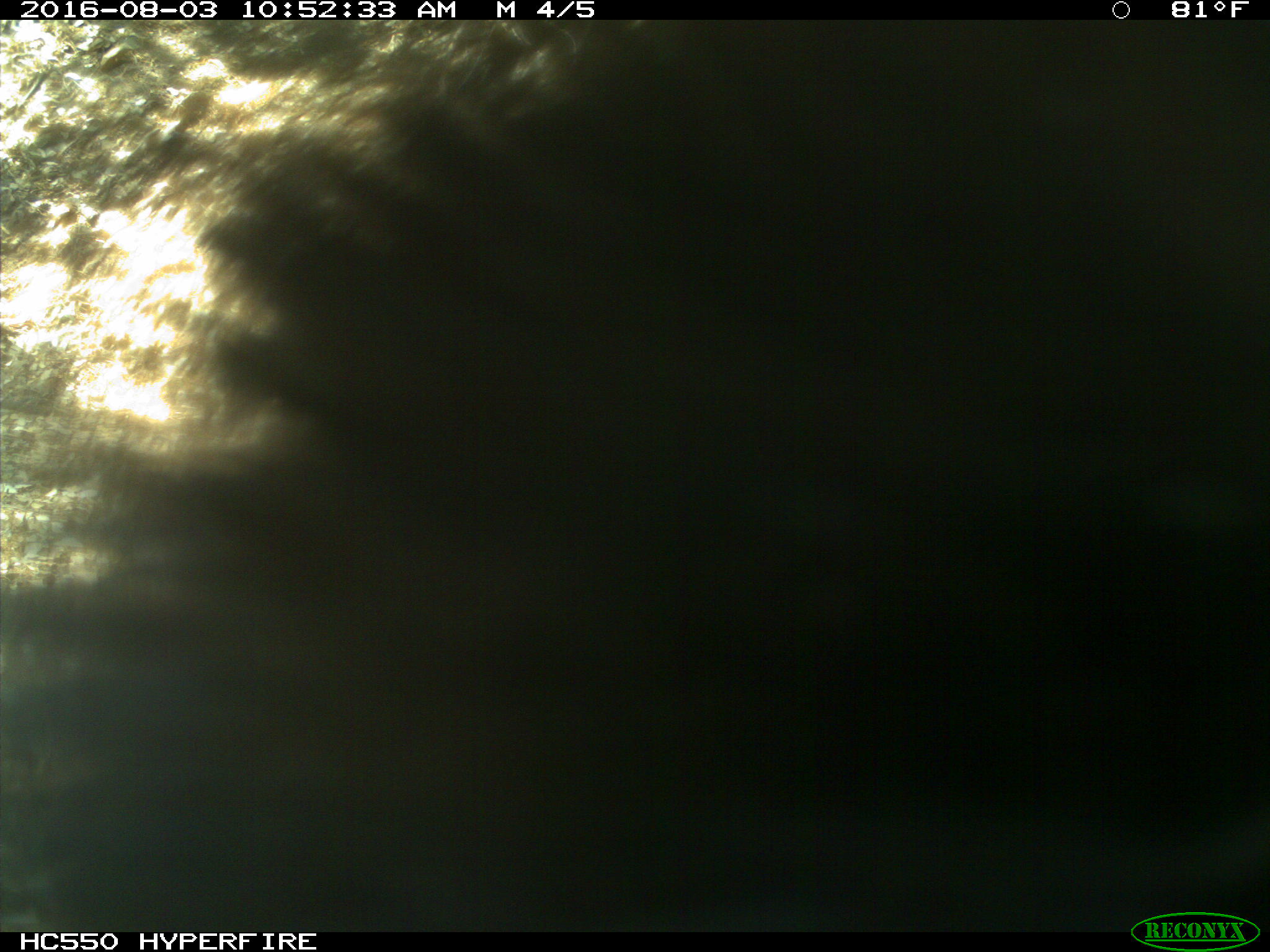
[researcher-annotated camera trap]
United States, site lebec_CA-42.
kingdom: Animalia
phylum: Chordata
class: Mammalia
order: Carnivora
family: Ursidae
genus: Ursus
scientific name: Ursus americanus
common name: american black bear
Ursus americanus (american black bear).